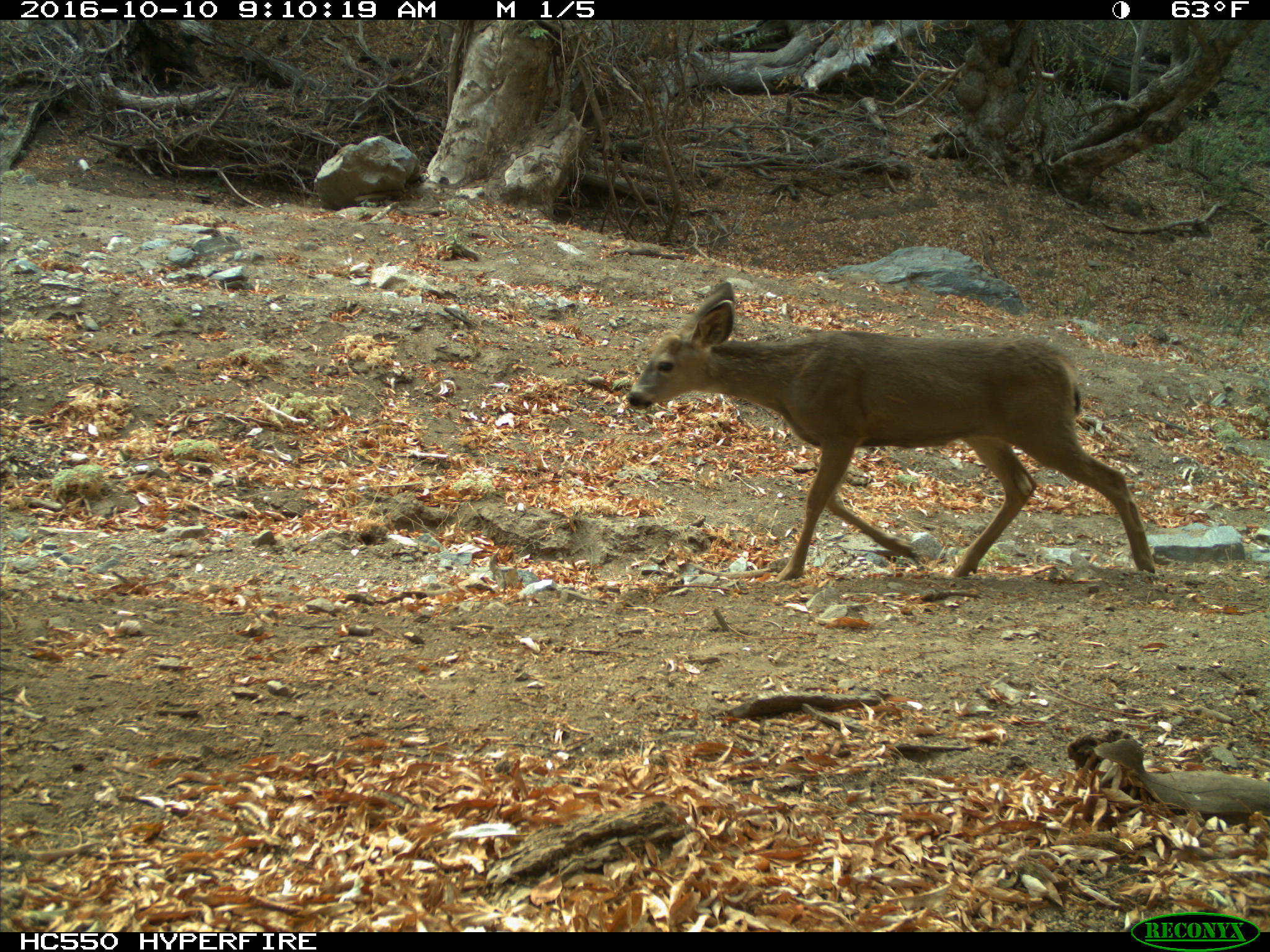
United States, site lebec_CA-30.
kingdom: Animalia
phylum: Chordata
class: Mammalia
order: Artiodactyla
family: Cervidae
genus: Odocoileus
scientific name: Odocoileus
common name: deer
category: unidentified deer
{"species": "unidentified deer (deer) (Odocoileus)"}